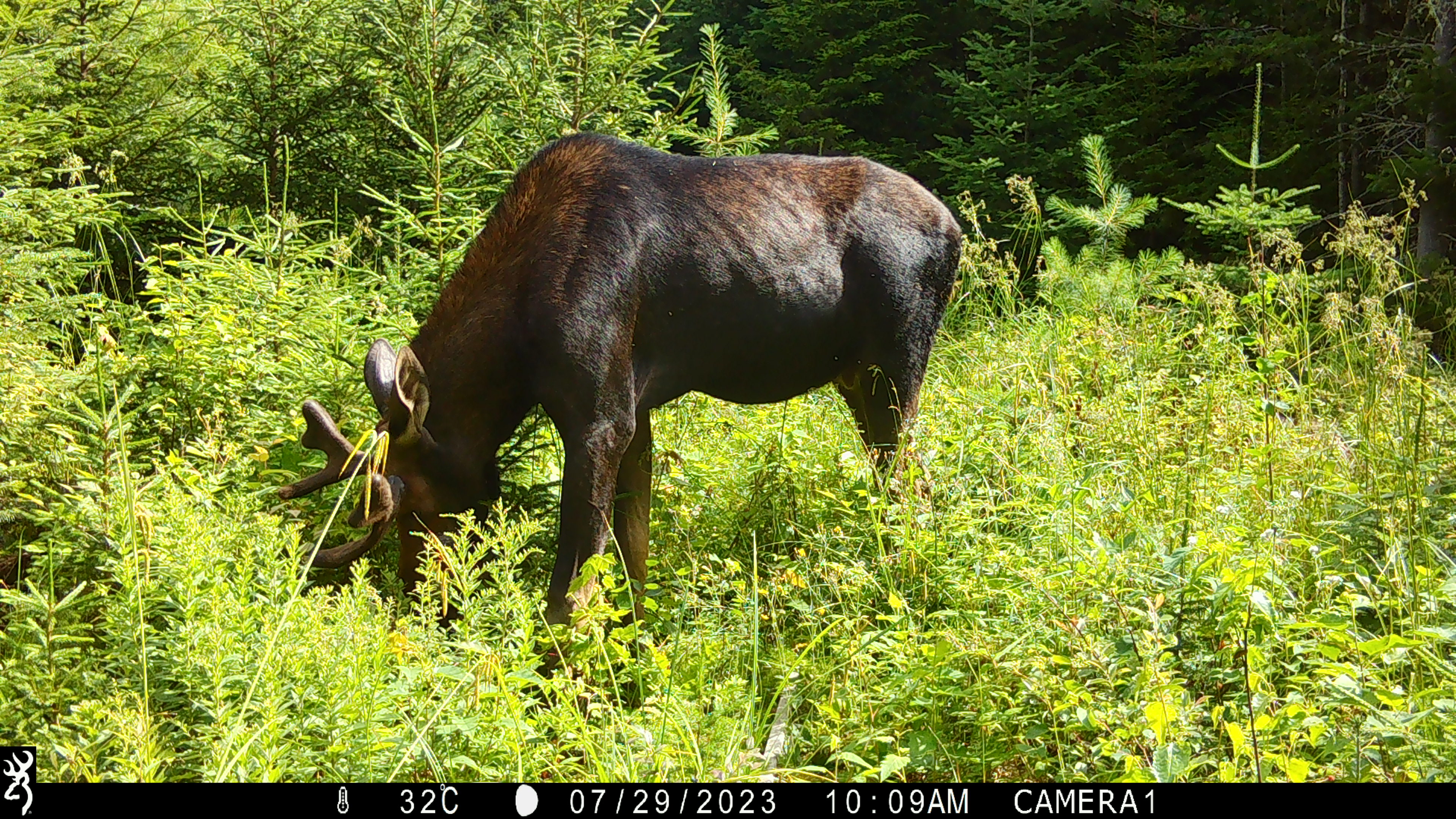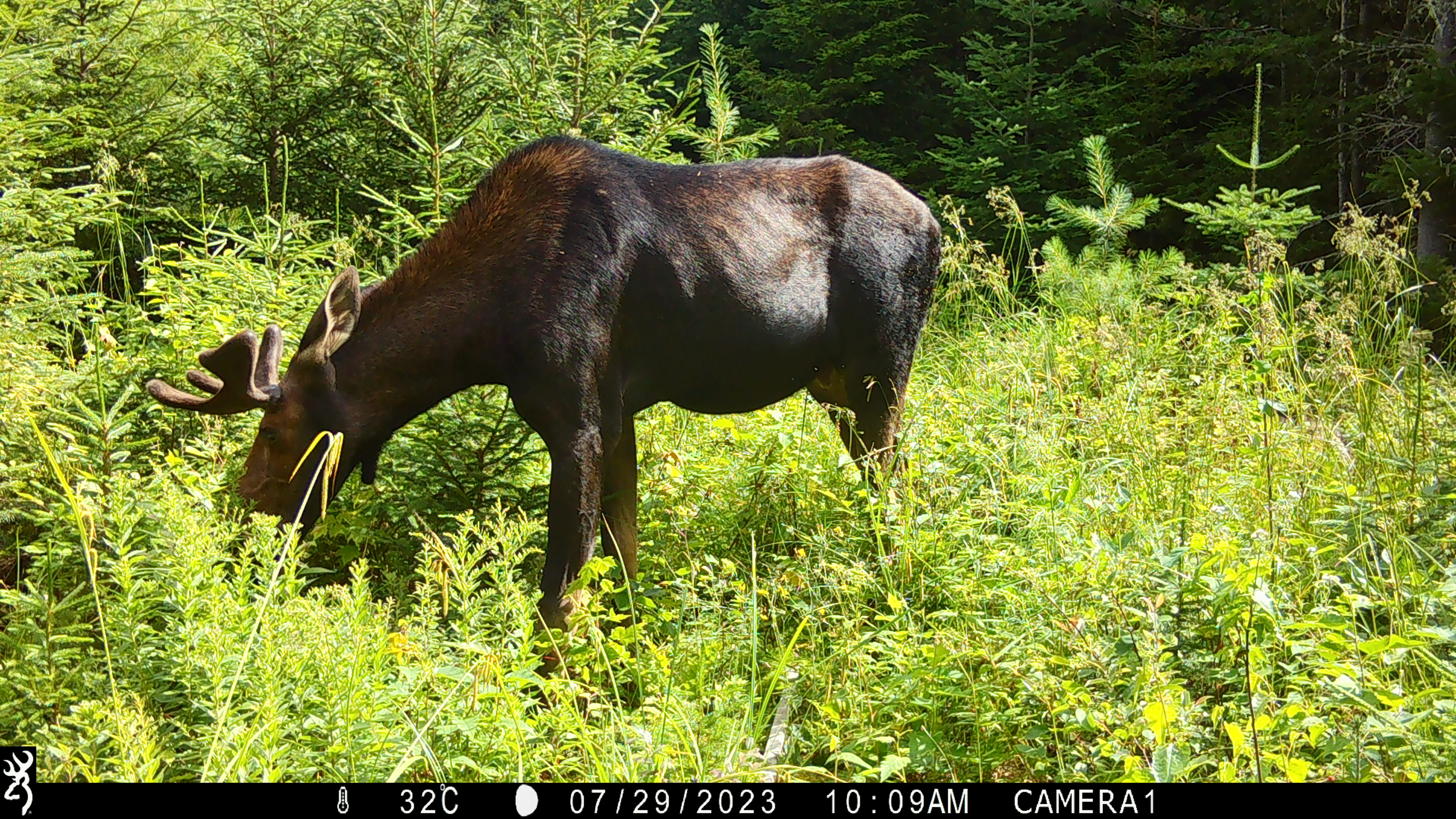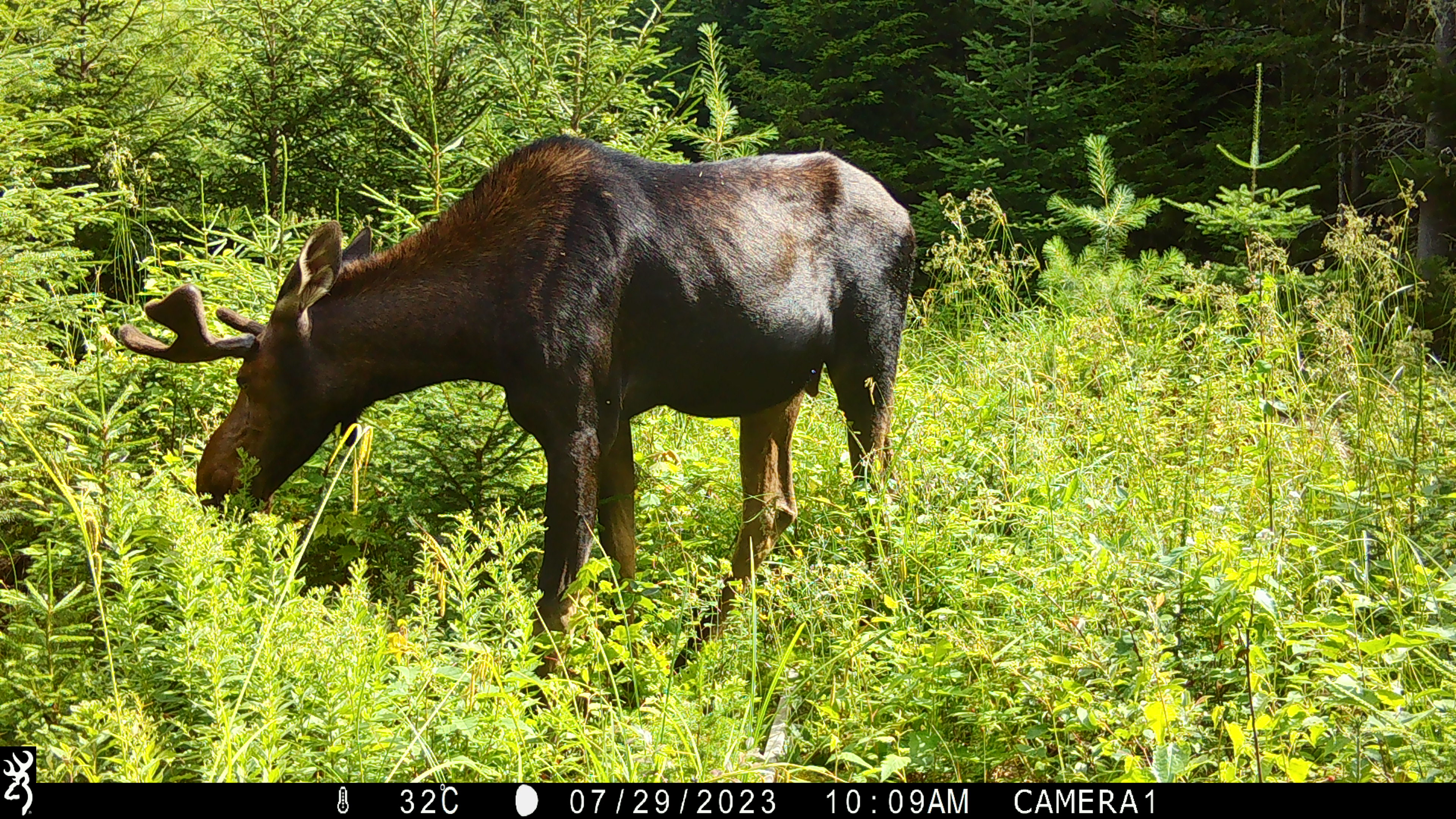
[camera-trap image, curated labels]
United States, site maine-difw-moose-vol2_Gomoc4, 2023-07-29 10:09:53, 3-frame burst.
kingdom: Animalia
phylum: Chordata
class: Mammalia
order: Artiodactyla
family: Cervidae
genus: Alces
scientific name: Alces alces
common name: moose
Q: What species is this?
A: Moose (Alces alces).